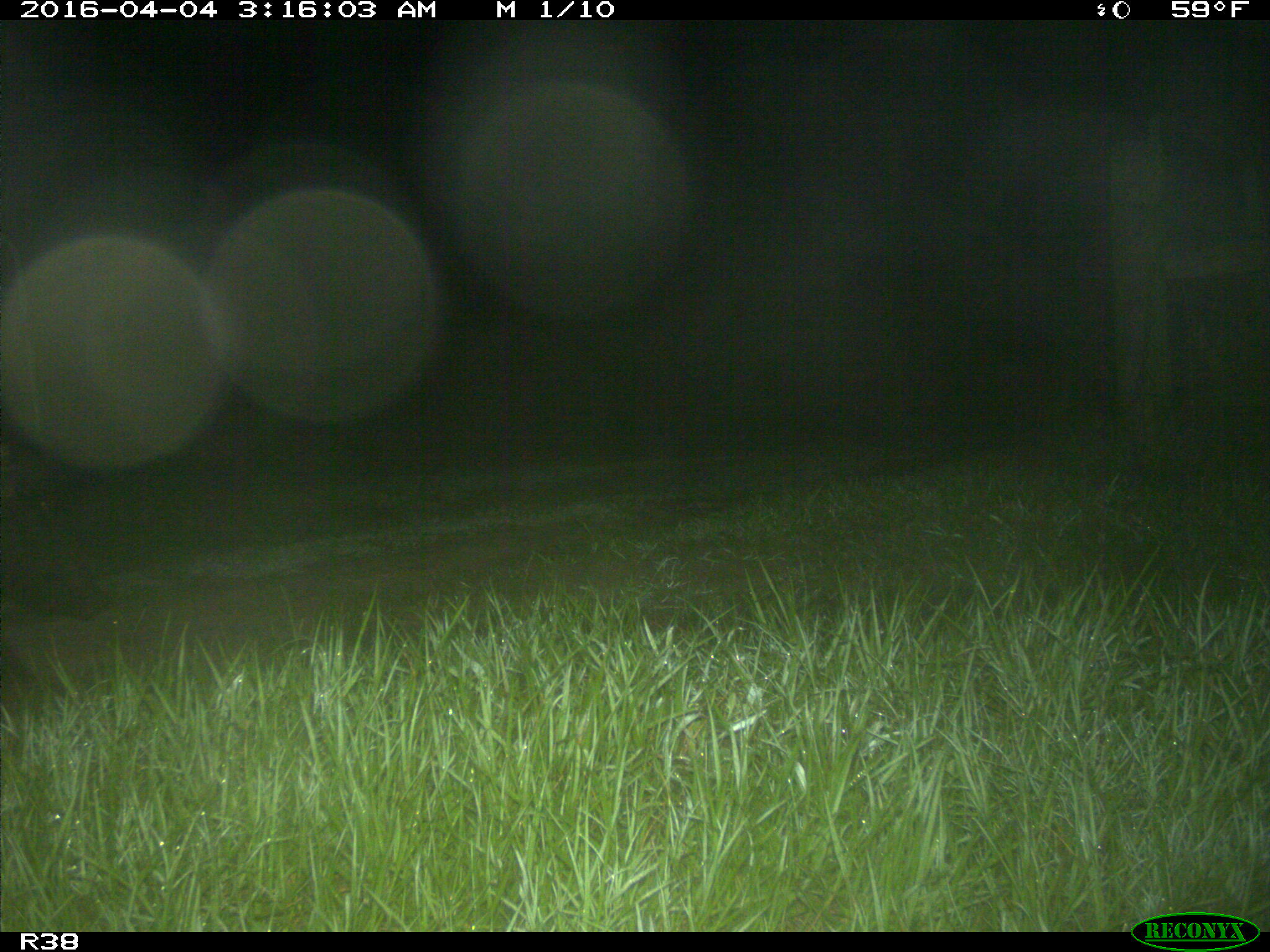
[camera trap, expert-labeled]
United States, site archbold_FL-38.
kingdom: Animalia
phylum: Chordata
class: Mammalia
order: Artiodactyla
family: Suidae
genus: Sus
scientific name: Sus scrofa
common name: wild boar